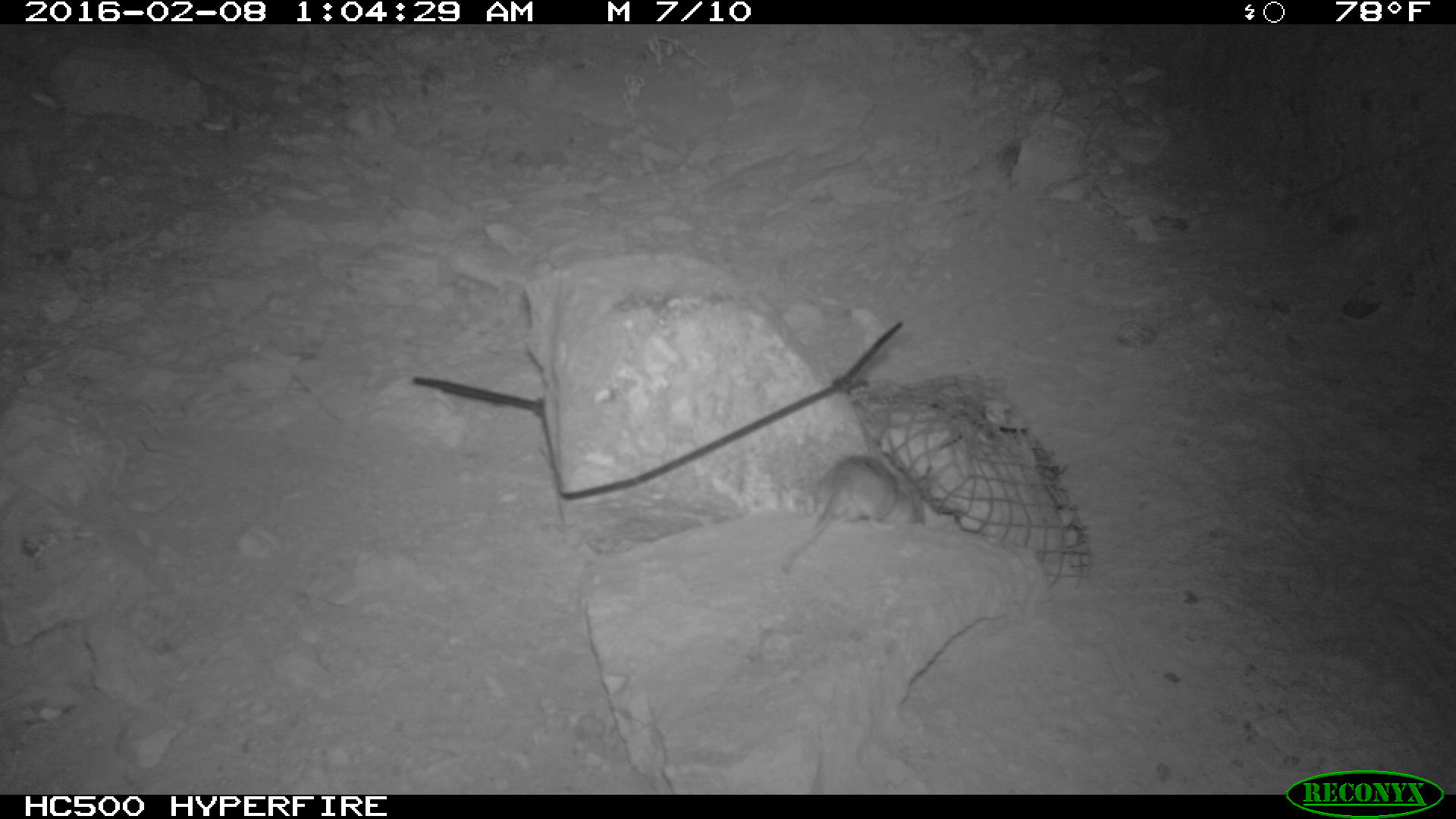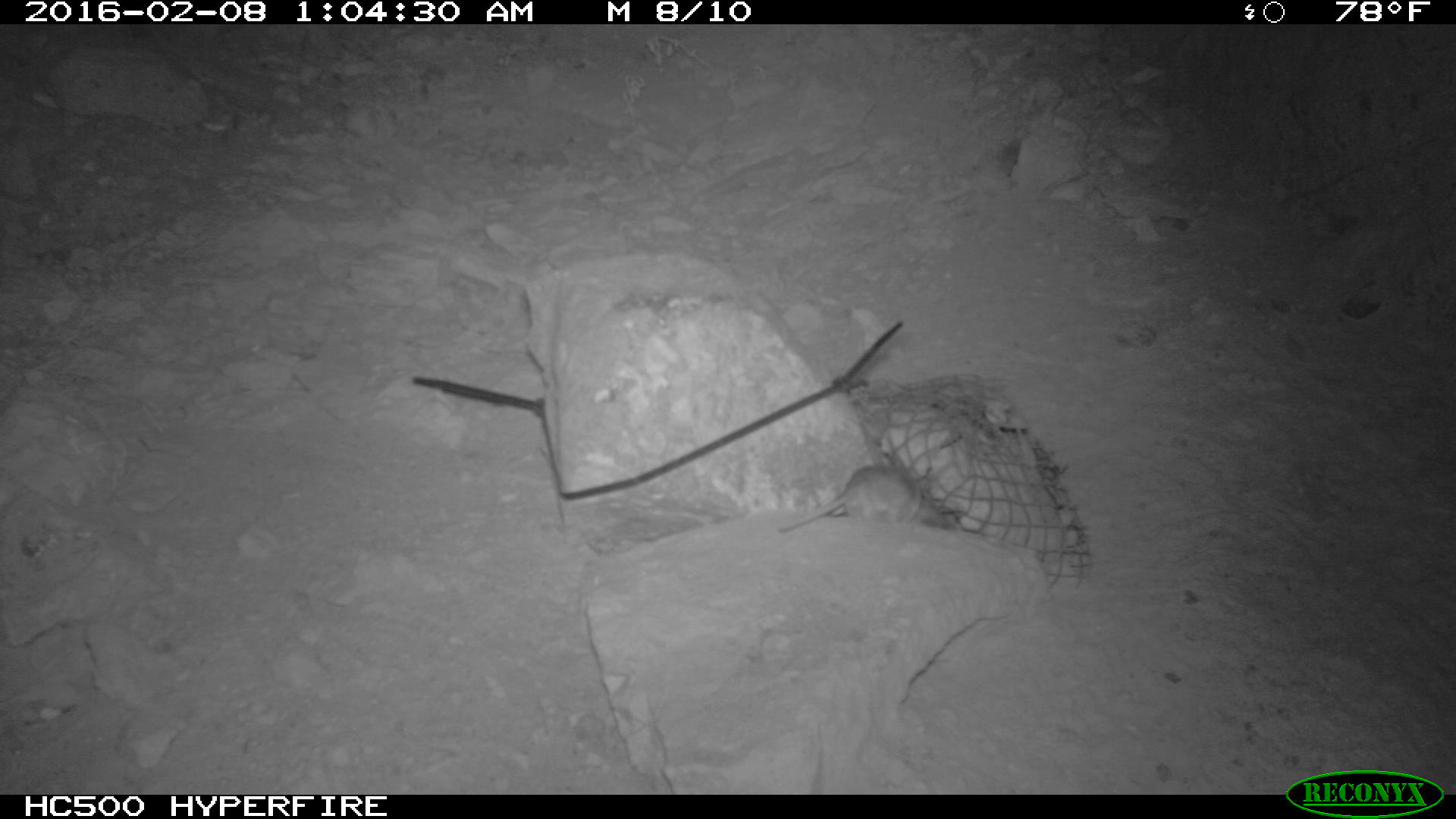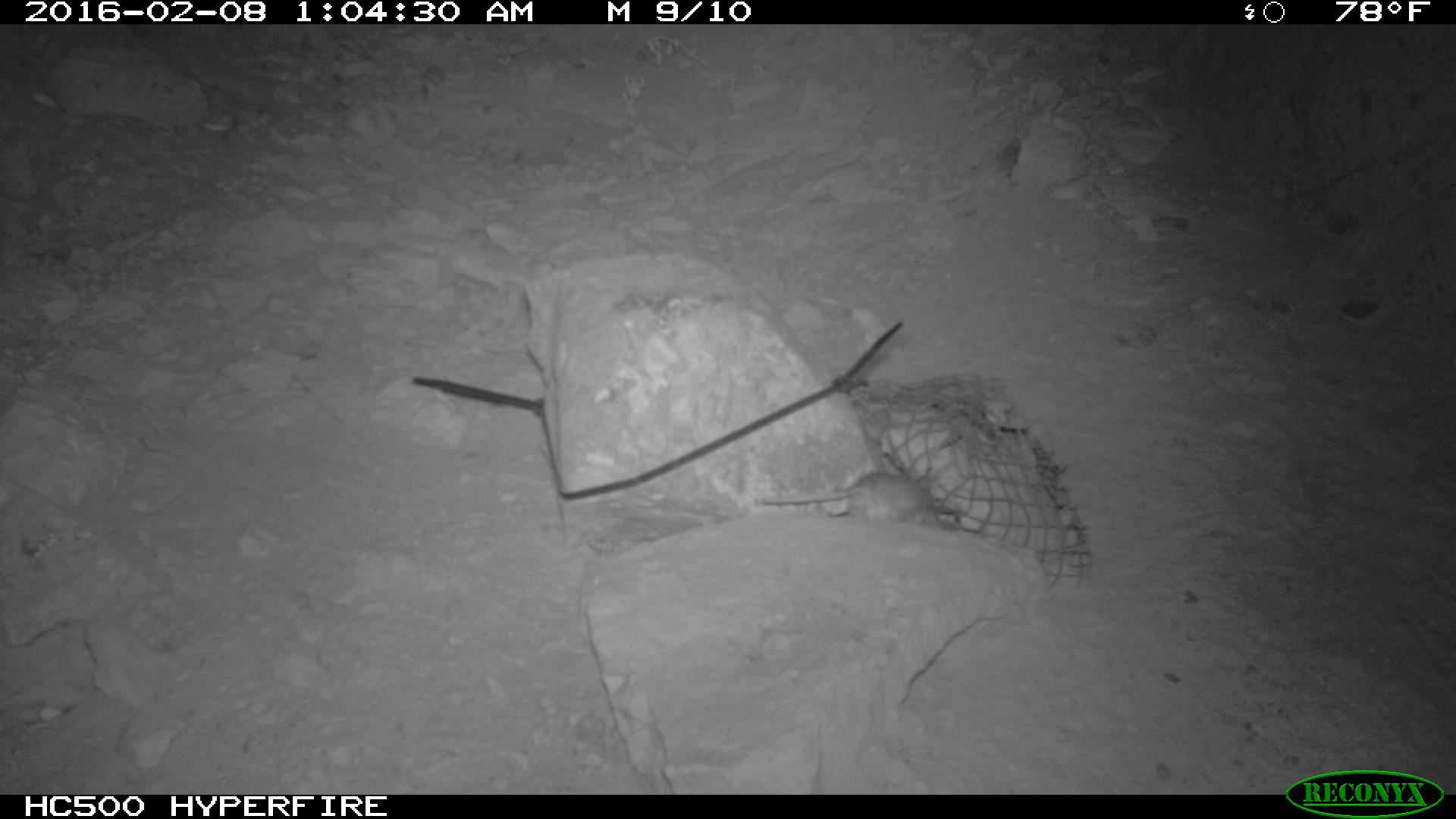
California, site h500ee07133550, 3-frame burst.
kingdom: Animalia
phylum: Chordata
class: Mammalia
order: Rodentia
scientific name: Rodentia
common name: rodent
Rodent (Rodentia).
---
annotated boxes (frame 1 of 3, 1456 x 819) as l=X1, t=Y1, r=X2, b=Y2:
rodent: l=780, t=454, r=926, b=573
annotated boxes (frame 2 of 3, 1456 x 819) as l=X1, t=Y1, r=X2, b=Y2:
rodent: l=775, t=464, r=956, b=532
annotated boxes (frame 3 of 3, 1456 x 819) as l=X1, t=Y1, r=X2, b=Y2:
rodent: l=761, t=471, r=930, b=523